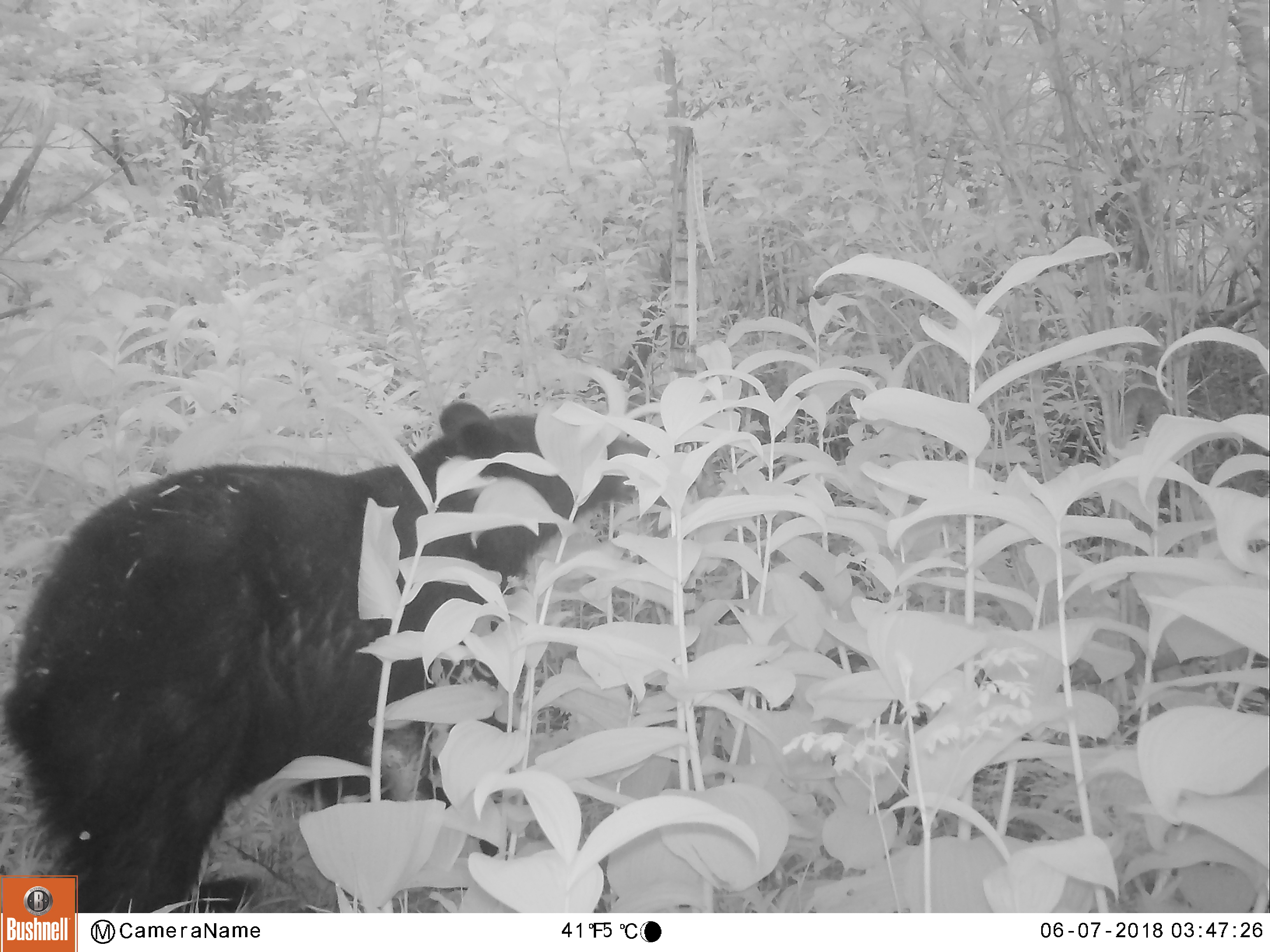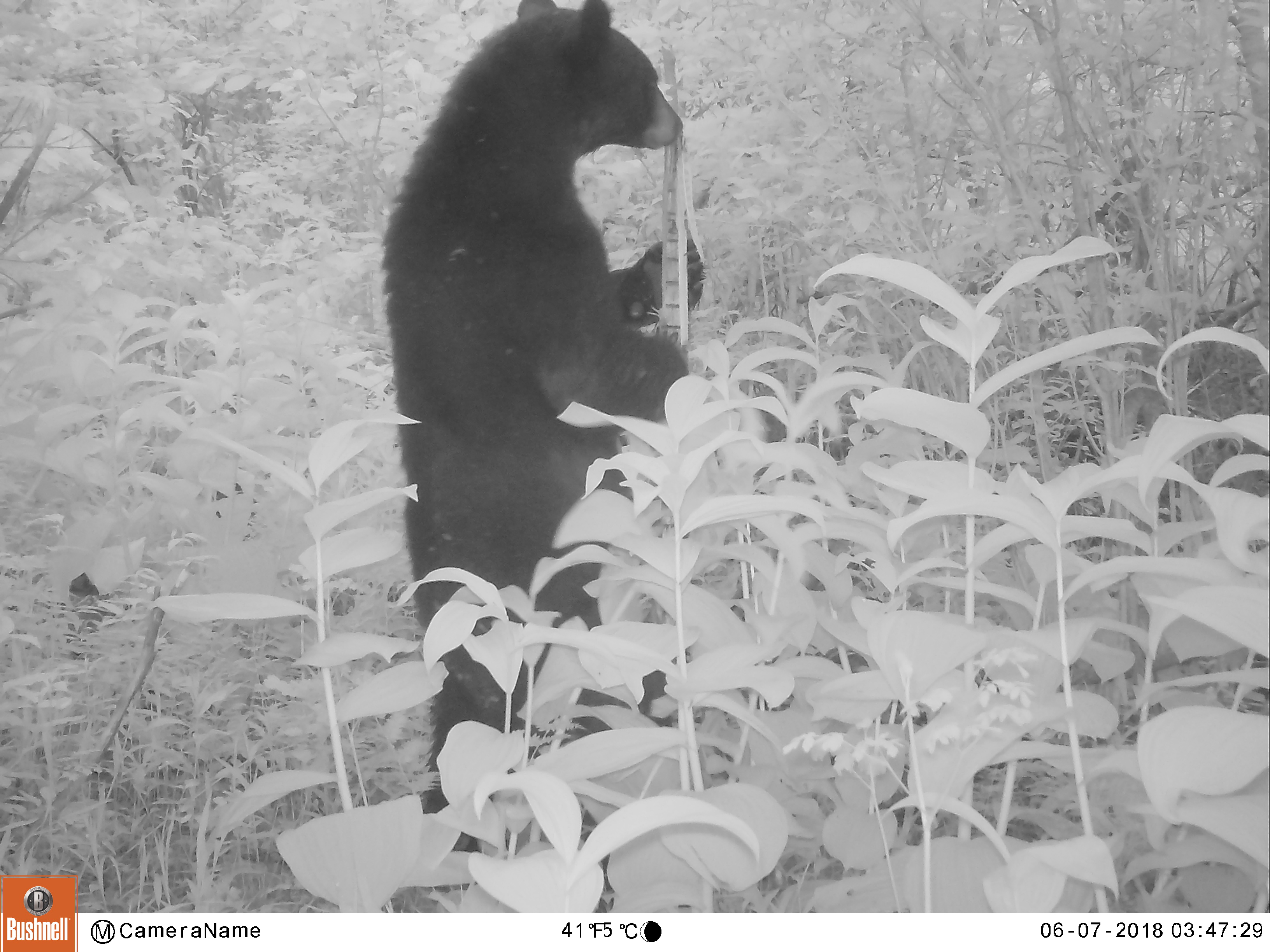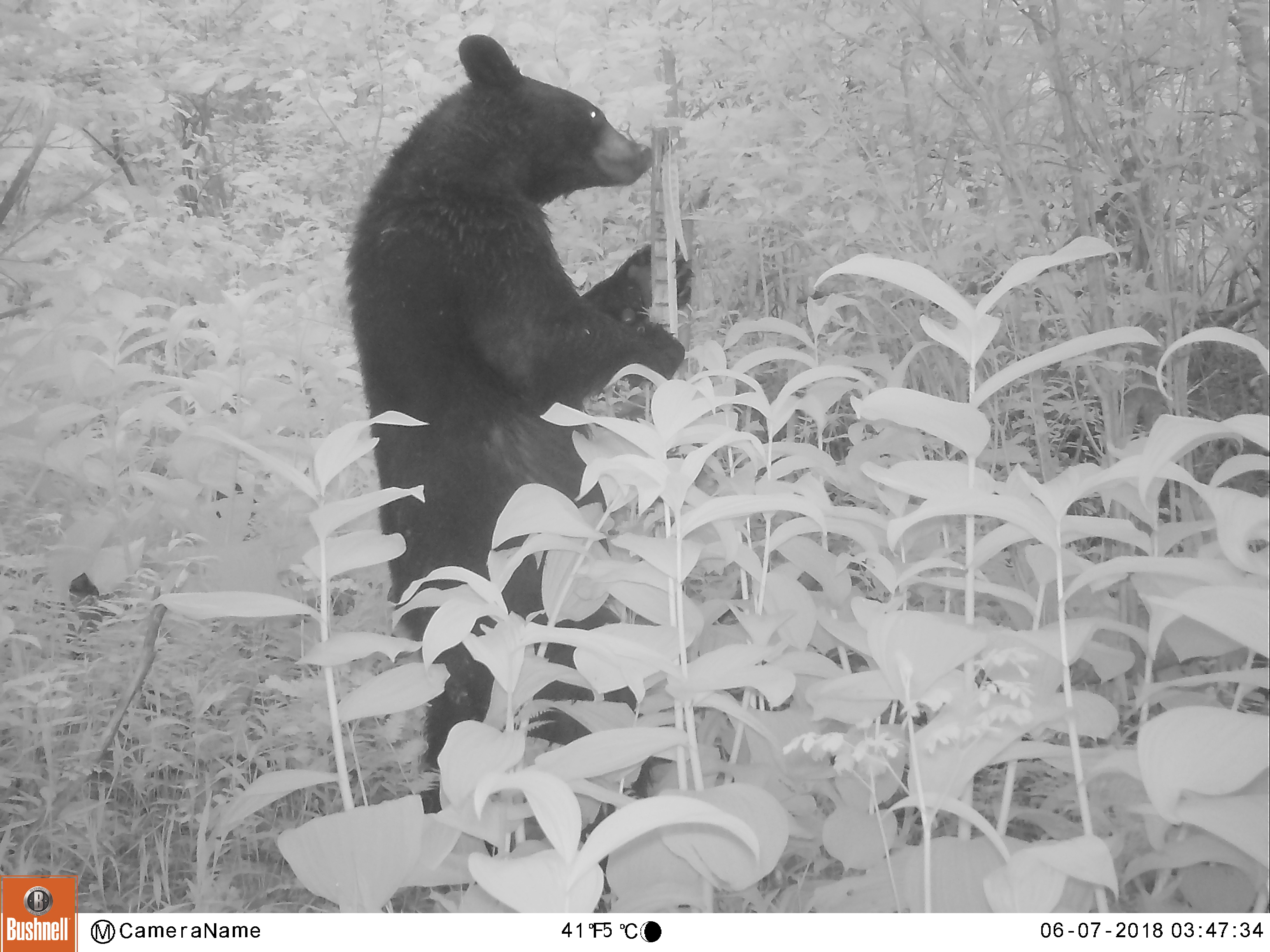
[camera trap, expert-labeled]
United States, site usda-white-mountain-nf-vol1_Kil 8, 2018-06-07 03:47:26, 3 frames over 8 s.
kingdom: Animalia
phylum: Chordata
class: Mammalia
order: Carnivora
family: Ursidae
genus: Ursus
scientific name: Ursus americanus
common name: black bear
Black bear (Ursus americanus).